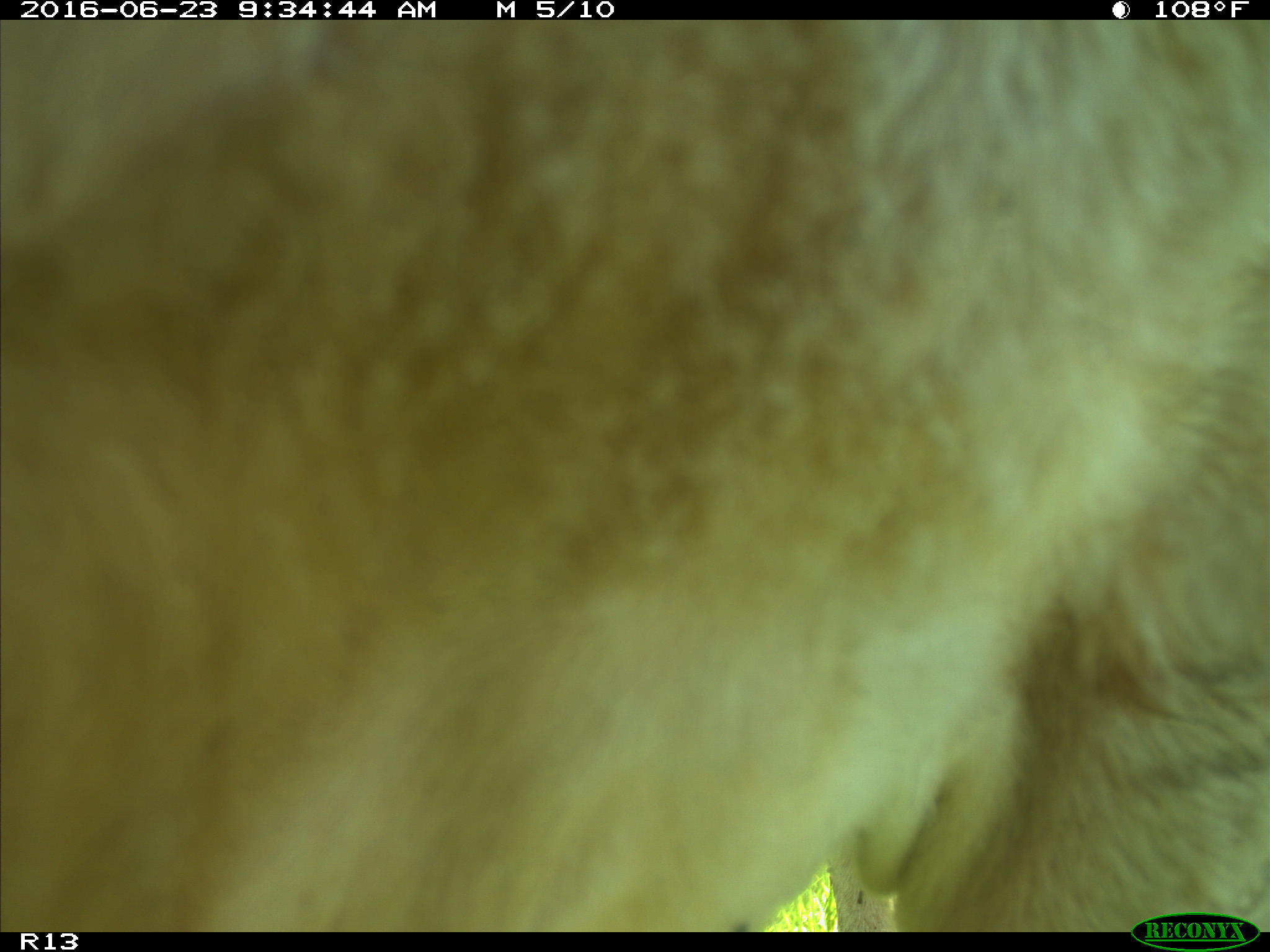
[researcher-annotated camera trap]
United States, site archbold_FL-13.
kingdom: Animalia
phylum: Chordata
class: Mammalia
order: Artiodactyla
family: Bovidae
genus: Bos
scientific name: Bos taurus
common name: domestic cow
Bos taurus (domestic cow).